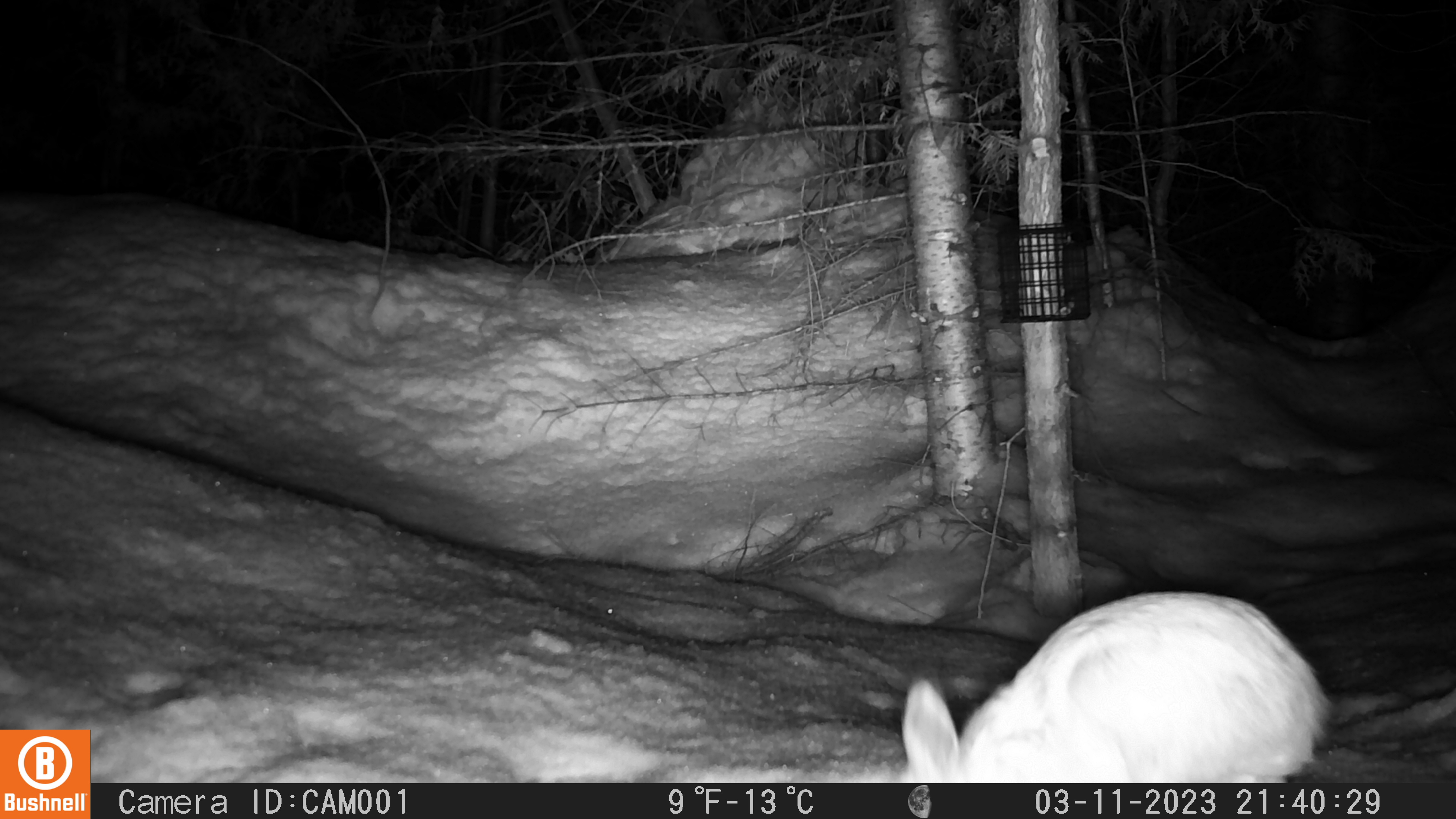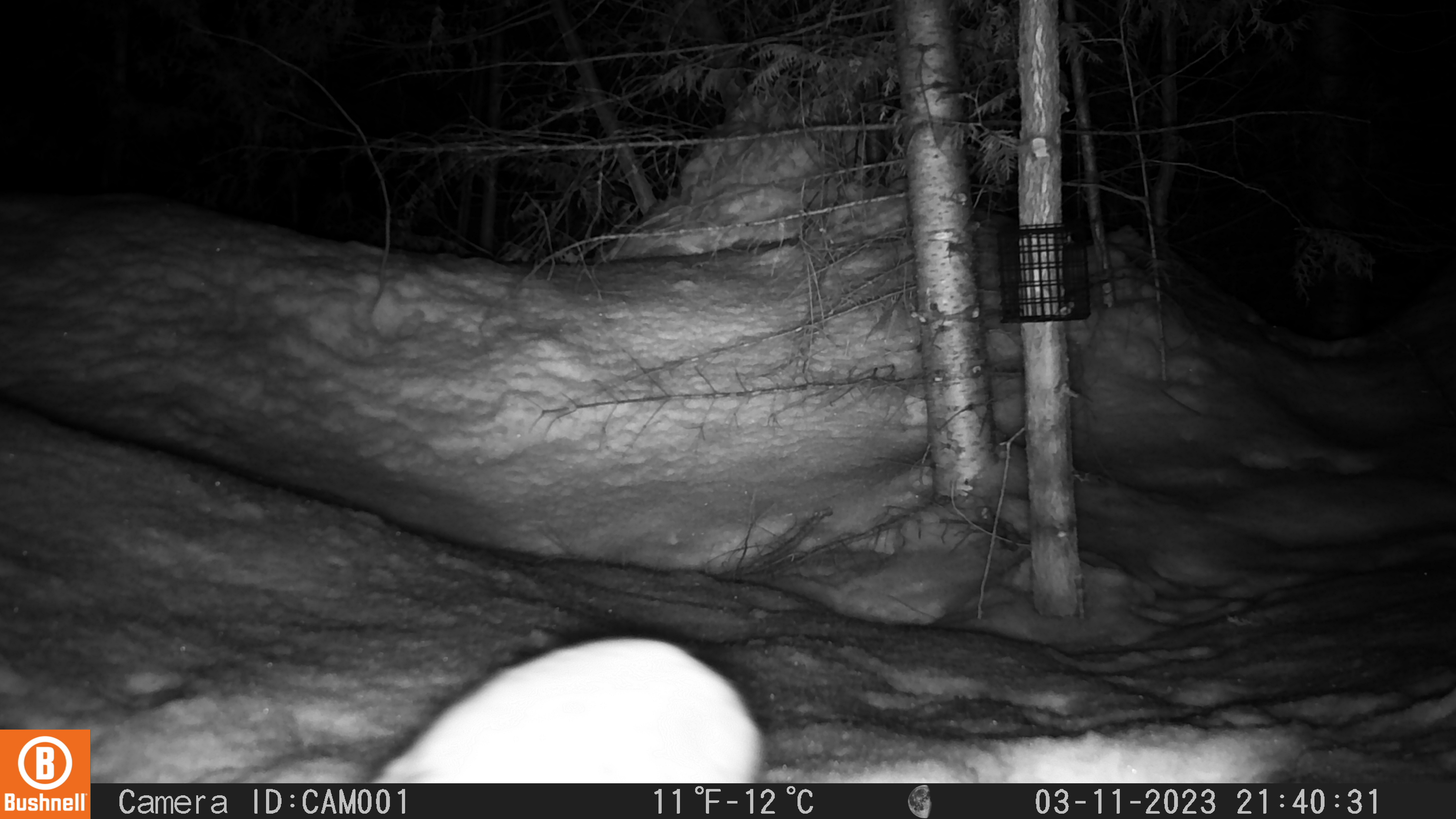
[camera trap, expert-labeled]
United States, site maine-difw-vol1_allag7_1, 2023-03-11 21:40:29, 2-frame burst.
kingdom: Animalia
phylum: Chordata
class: Mammalia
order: Lagomorpha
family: Leporidae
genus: Lepus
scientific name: Lepus americanus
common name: snowshoe hare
Snowshoe hare (Lepus americanus).